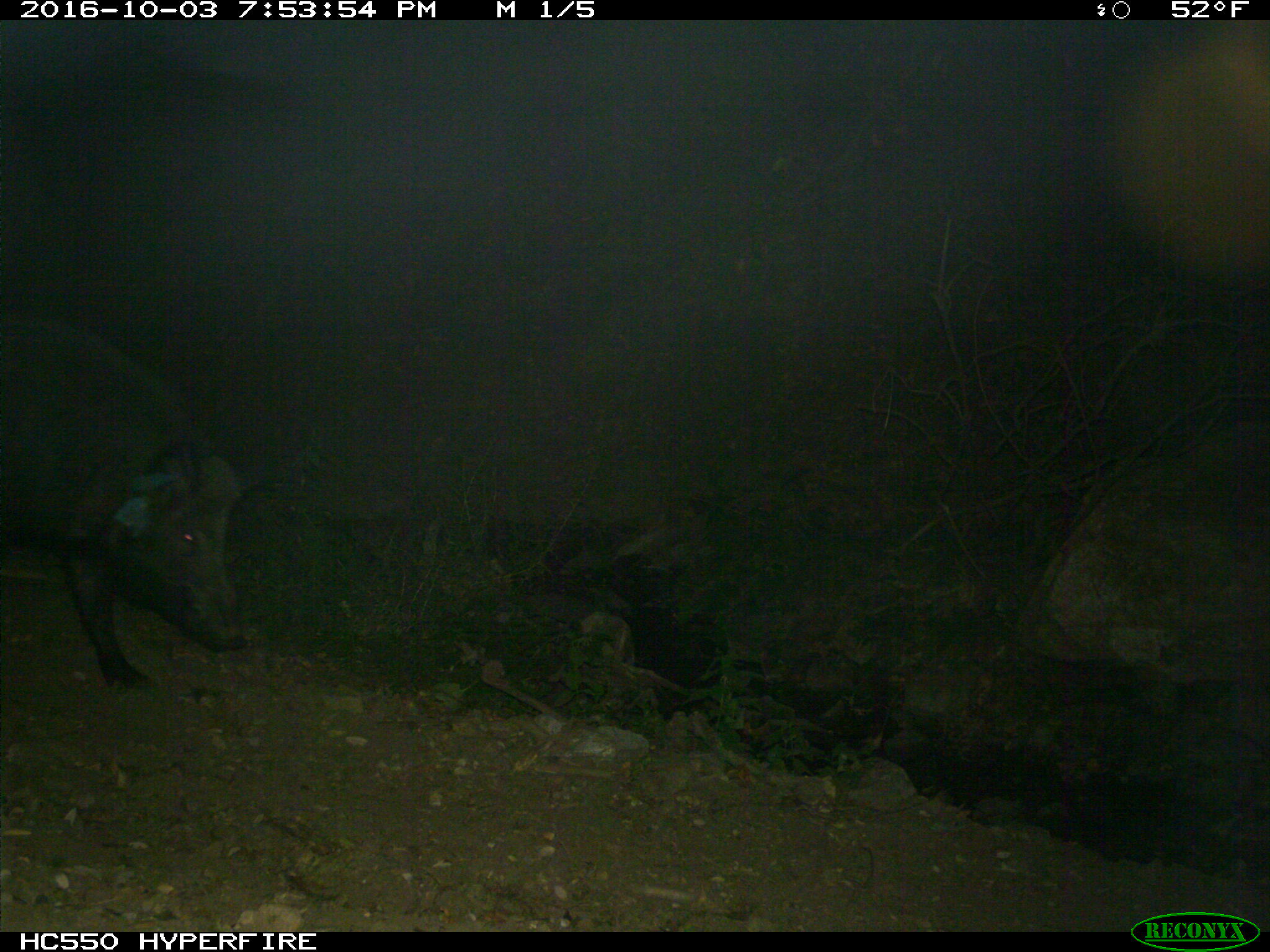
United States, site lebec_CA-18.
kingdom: Animalia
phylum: Chordata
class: Mammalia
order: Artiodactyla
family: Suidae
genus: Sus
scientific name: Sus scrofa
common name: wild boar